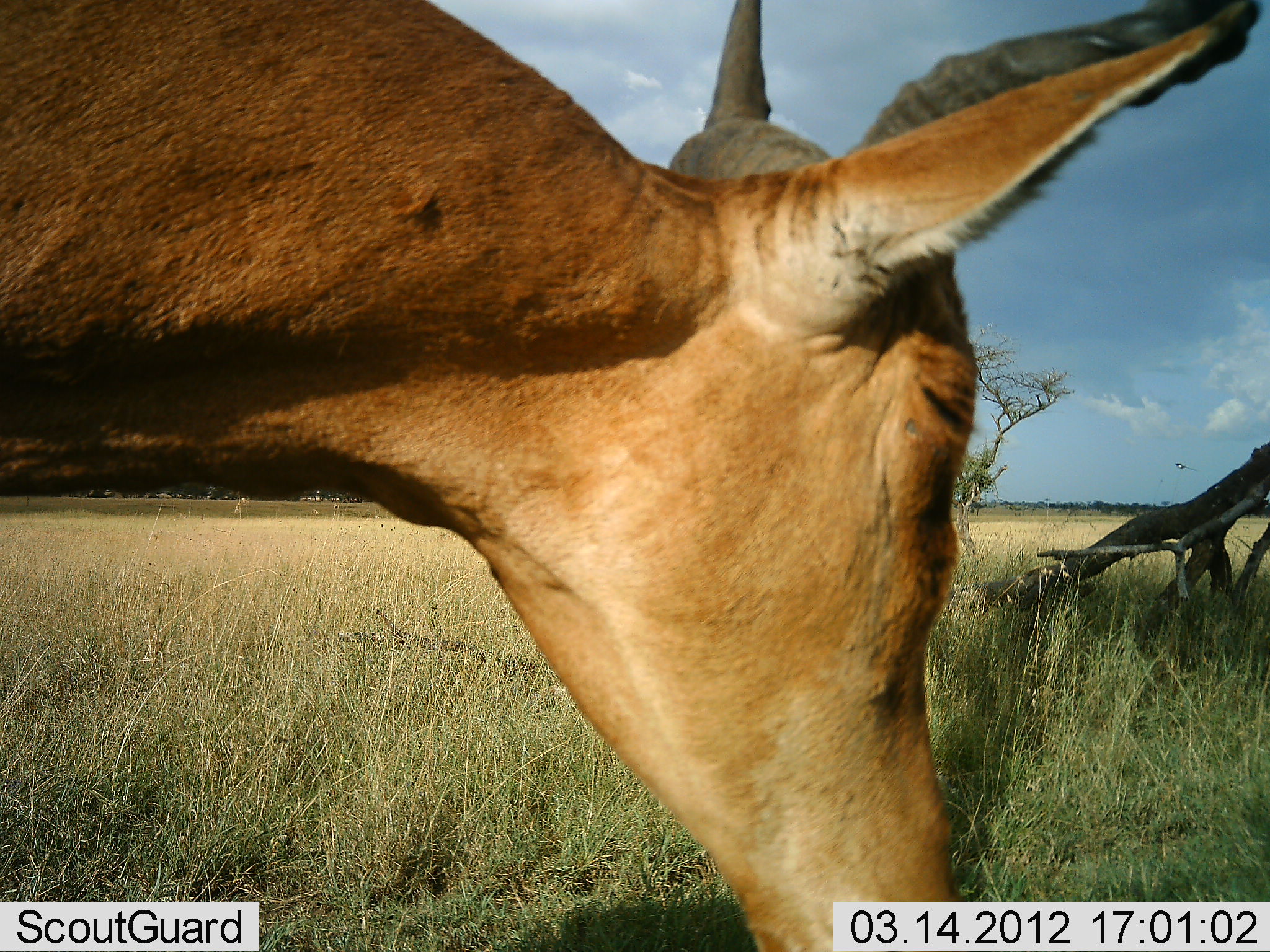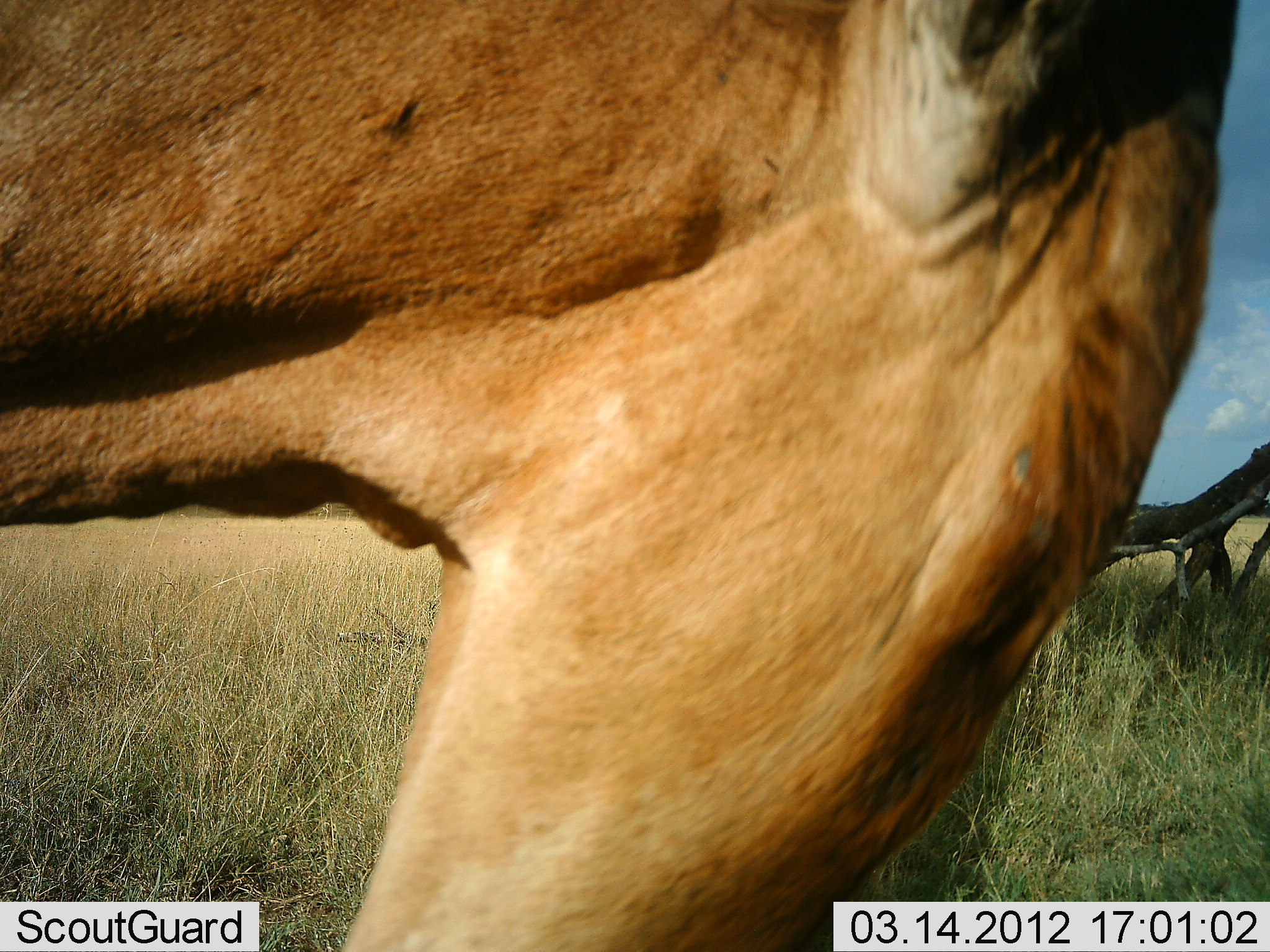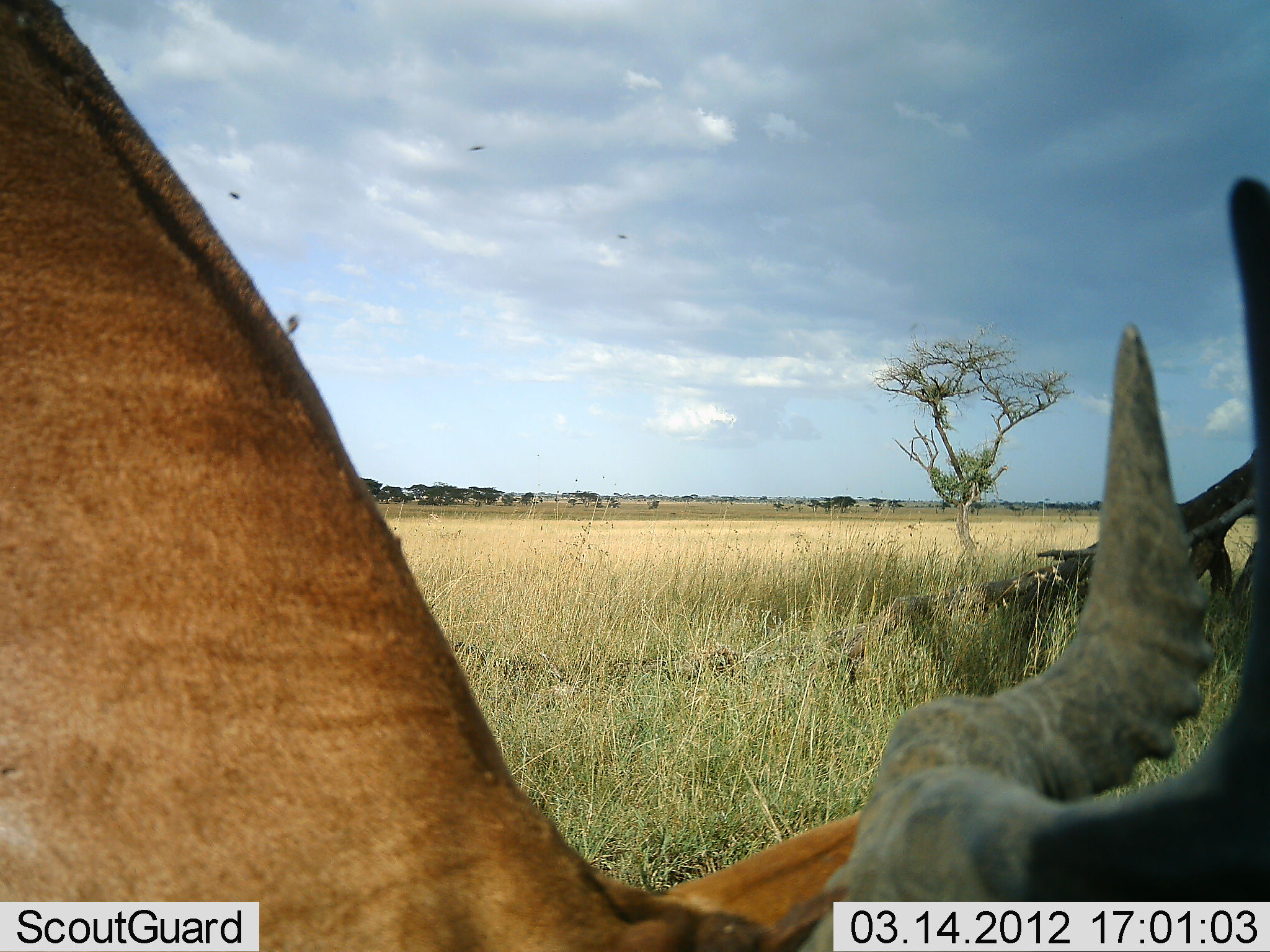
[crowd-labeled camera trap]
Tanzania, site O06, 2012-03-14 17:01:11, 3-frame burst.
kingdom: Animalia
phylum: Chordata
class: Mammalia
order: Artiodactyla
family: Bovidae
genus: Alcelaphus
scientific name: Alcelaphus buselaphus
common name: hartebeest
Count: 1.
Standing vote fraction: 33%.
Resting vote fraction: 0%.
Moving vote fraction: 0%.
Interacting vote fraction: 0%.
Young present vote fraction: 0%.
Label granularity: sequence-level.